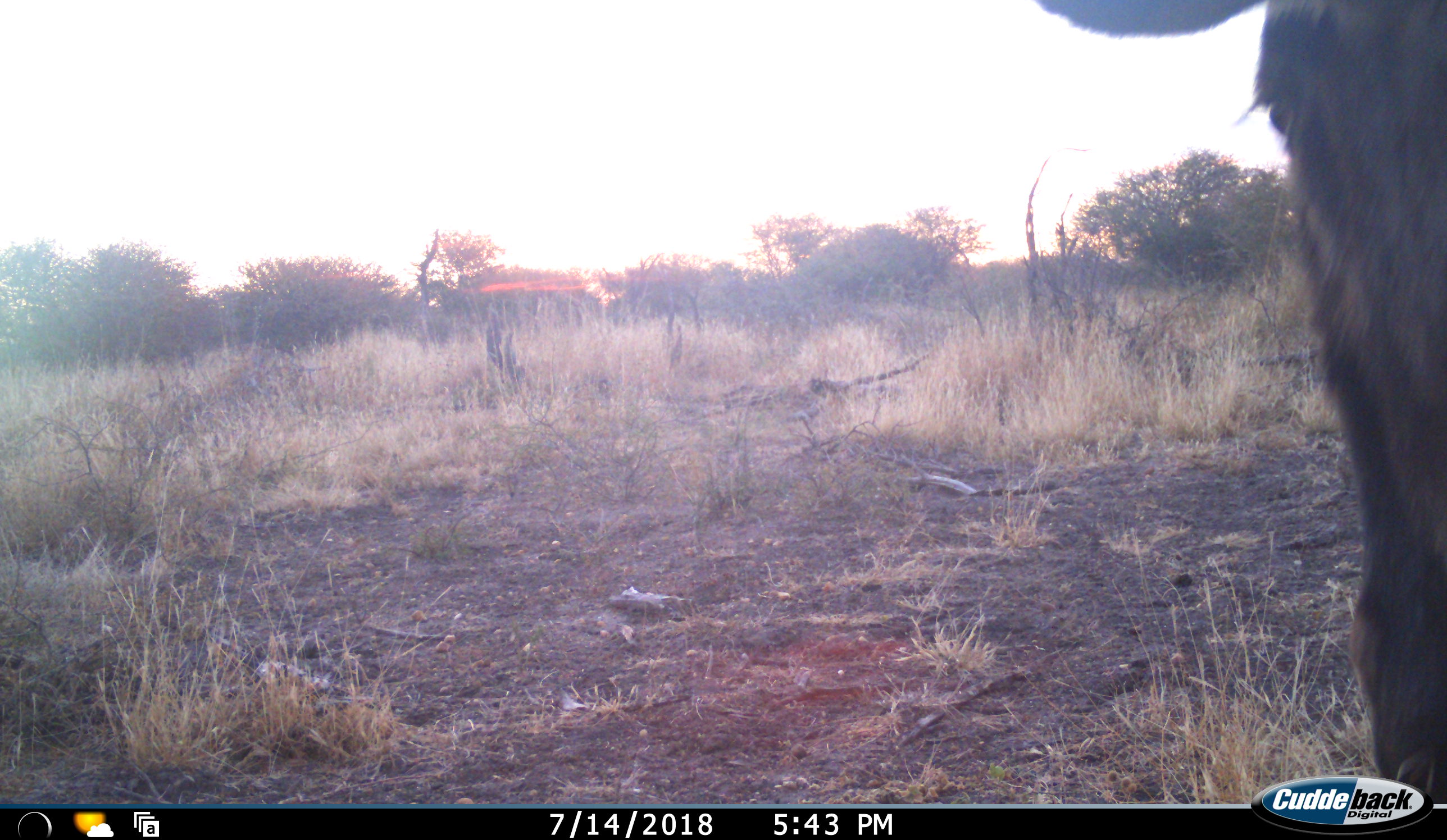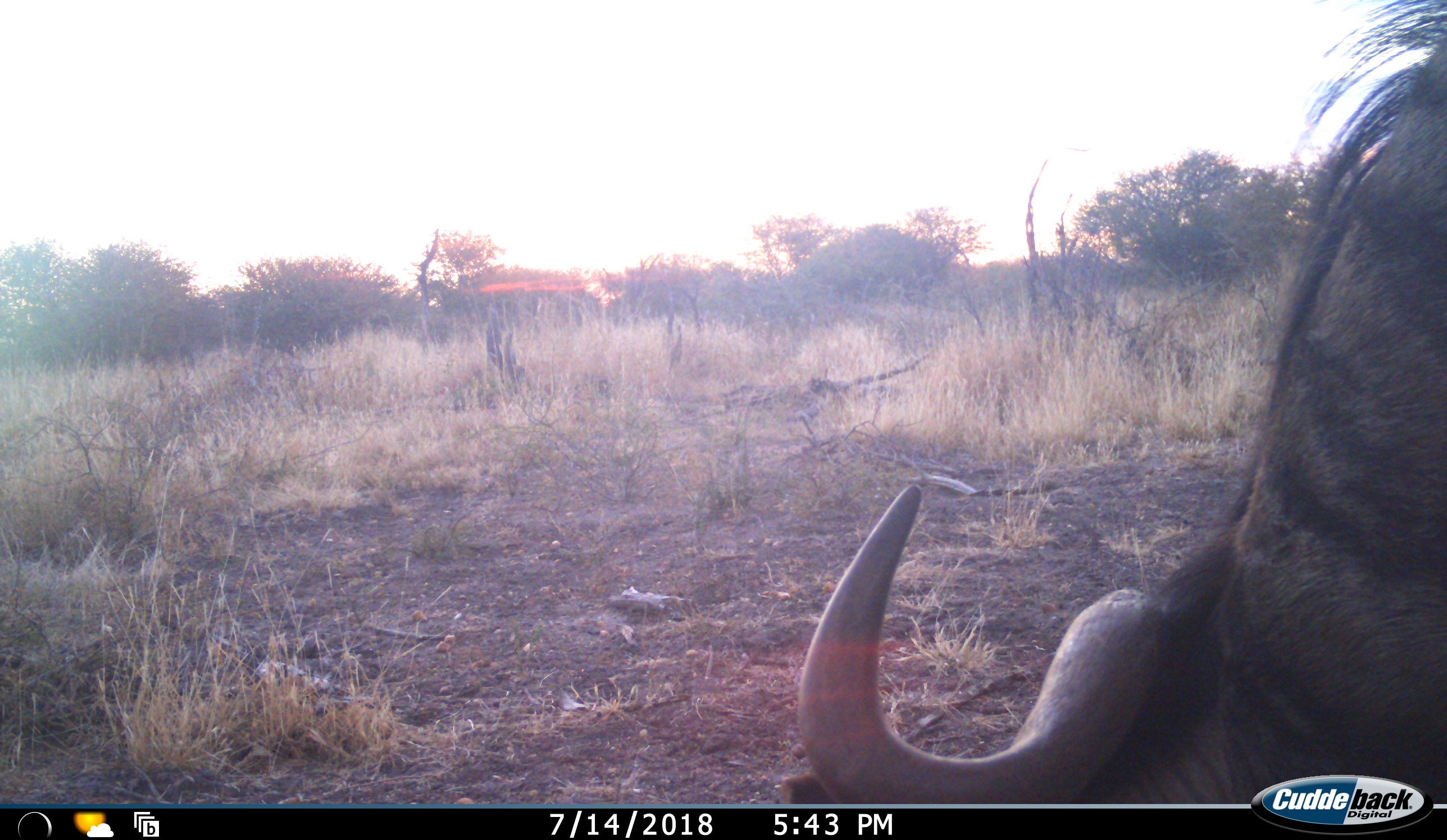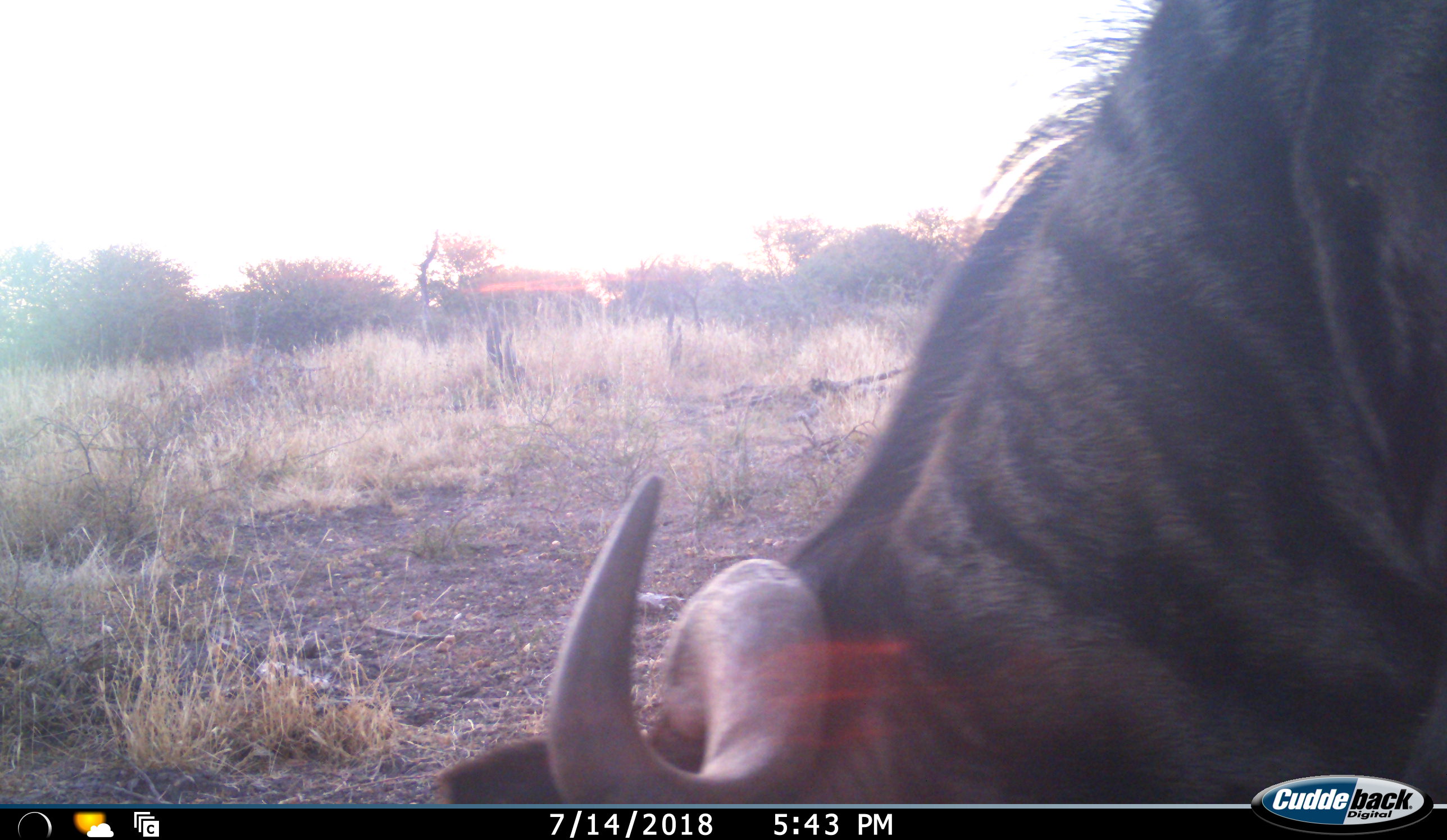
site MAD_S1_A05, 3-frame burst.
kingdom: Animalia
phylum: Chordata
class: Mammalia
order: Artiodactyla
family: Bovidae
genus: Connochaetes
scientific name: Connochaetes taurinus taurinus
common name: blue wildebeest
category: wildebeestblue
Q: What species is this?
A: Wildebeestblue (blue wildebeest) (Connochaetes taurinus taurinus).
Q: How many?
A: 1.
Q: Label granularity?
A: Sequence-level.